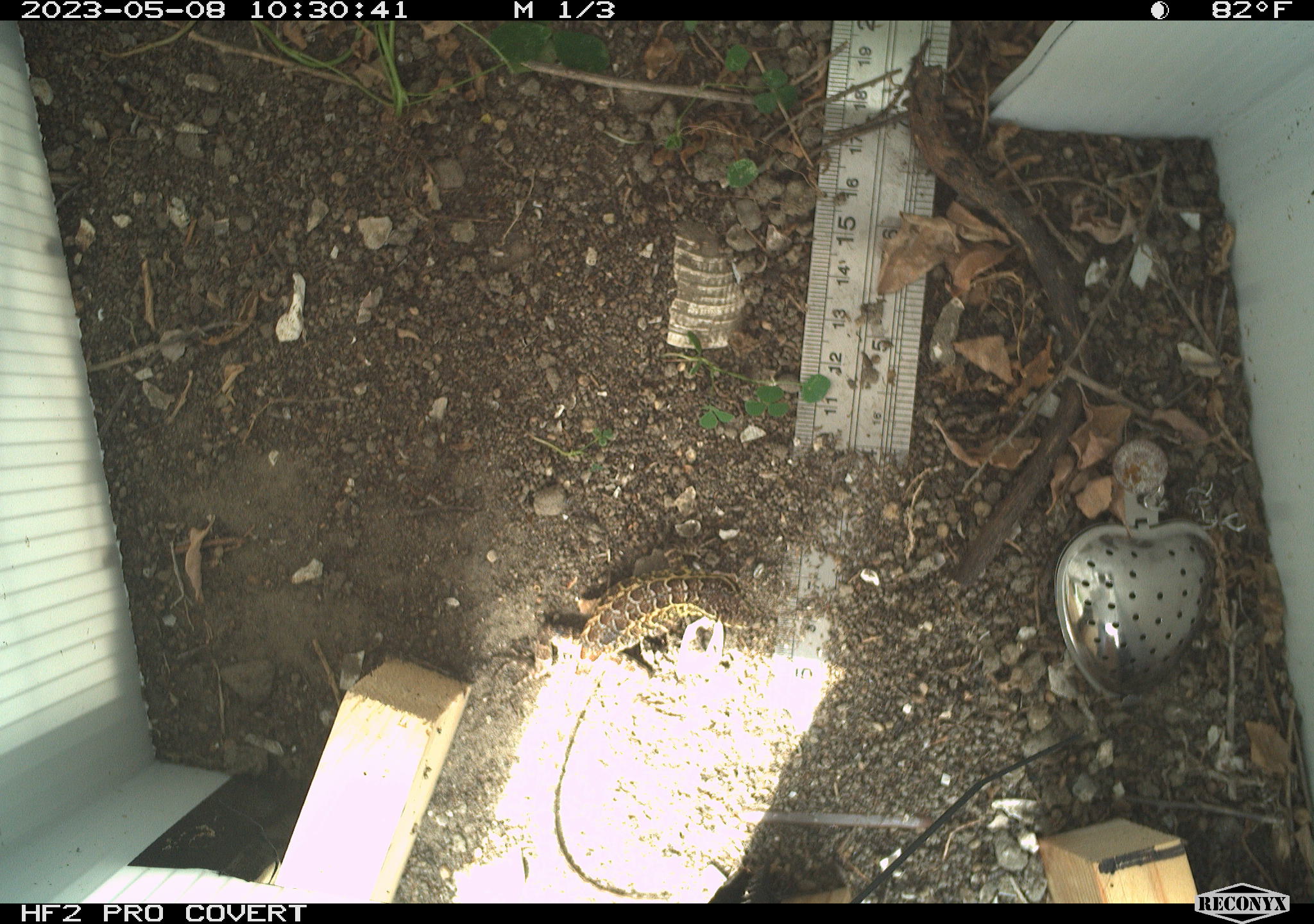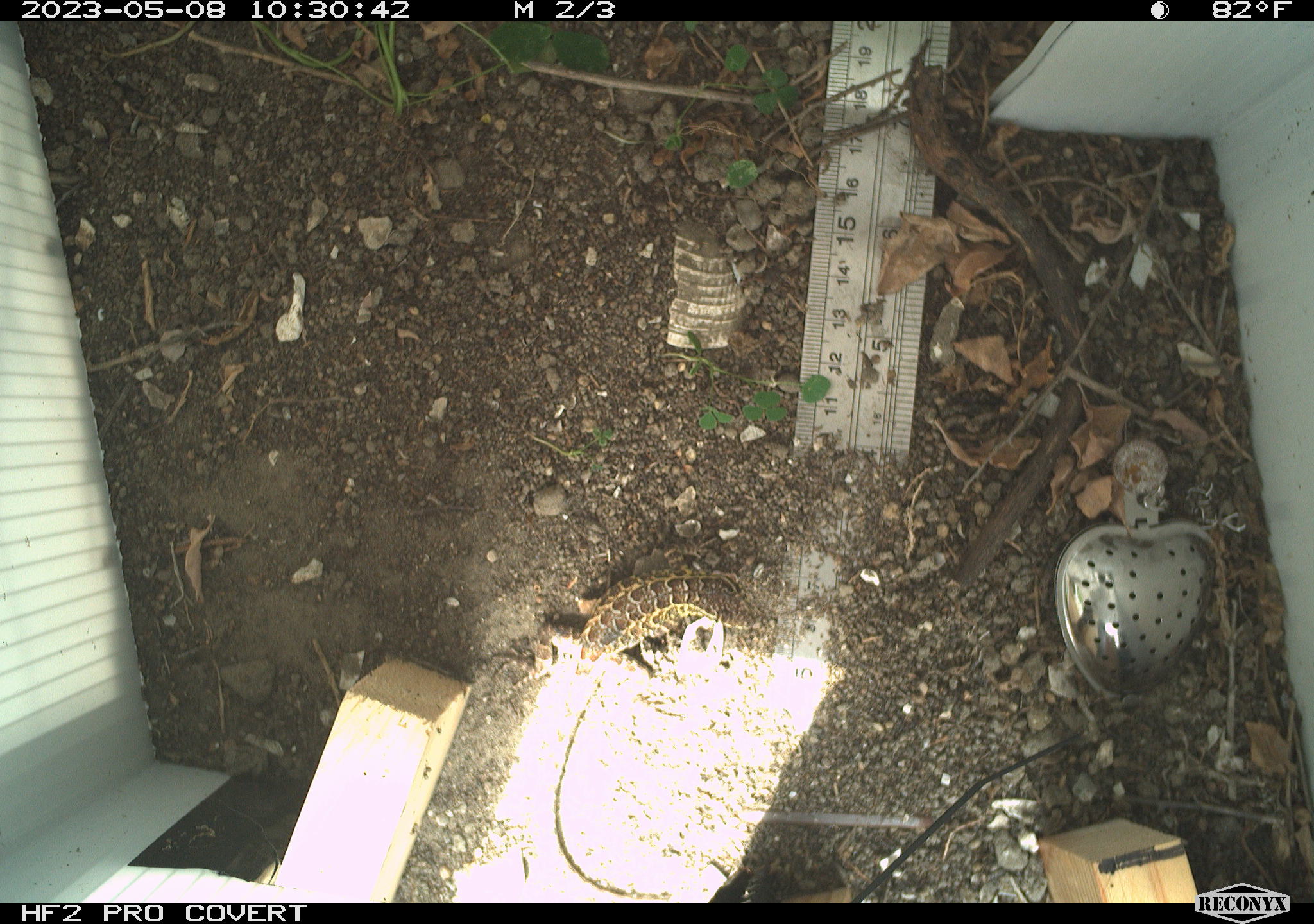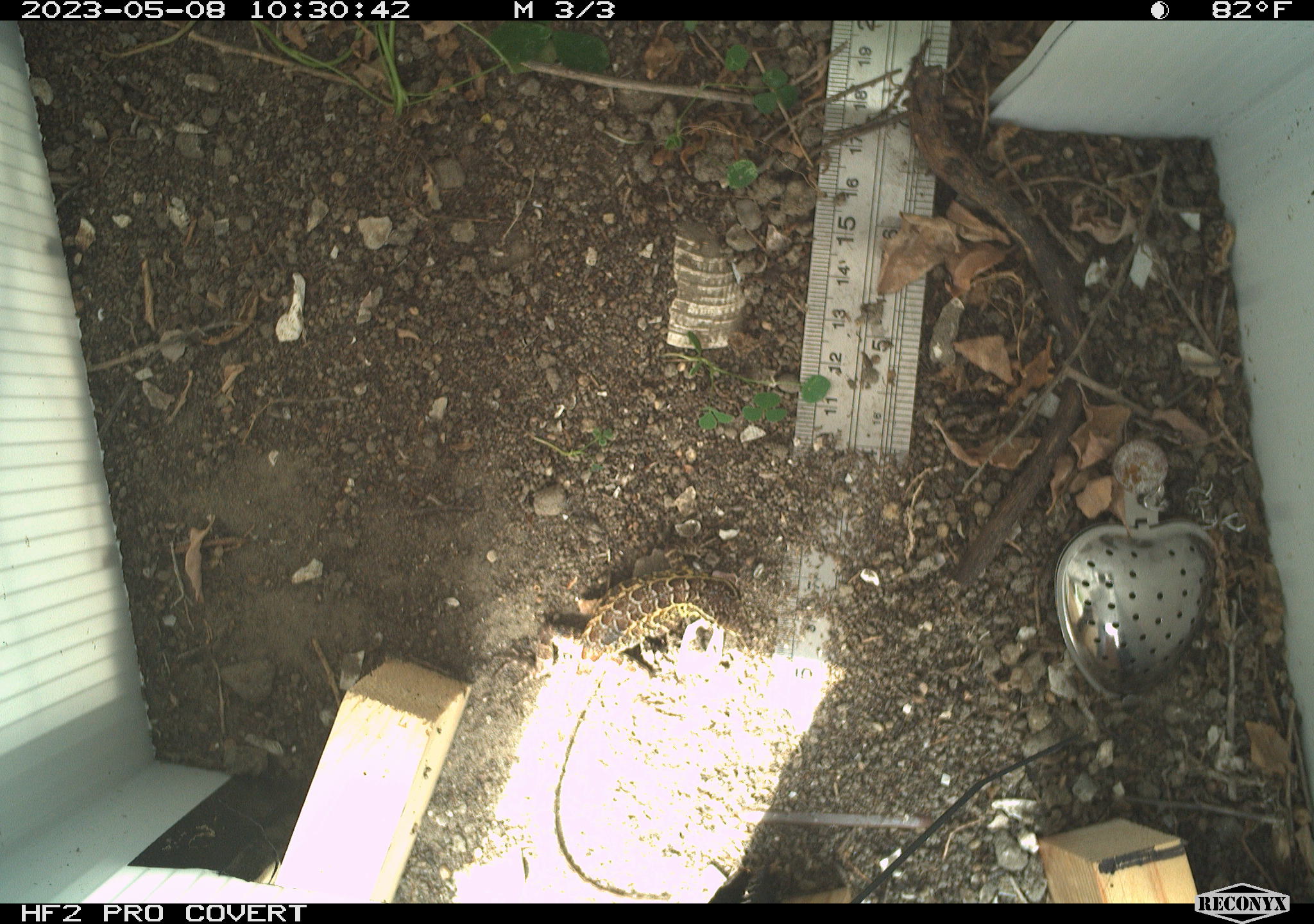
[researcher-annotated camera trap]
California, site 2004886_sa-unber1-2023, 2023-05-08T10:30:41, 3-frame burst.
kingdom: Animalia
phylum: Chordata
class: Reptilia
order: Squamata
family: Phrynosomatidae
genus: Uta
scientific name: Uta stansburiana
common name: common side-blotched lizard